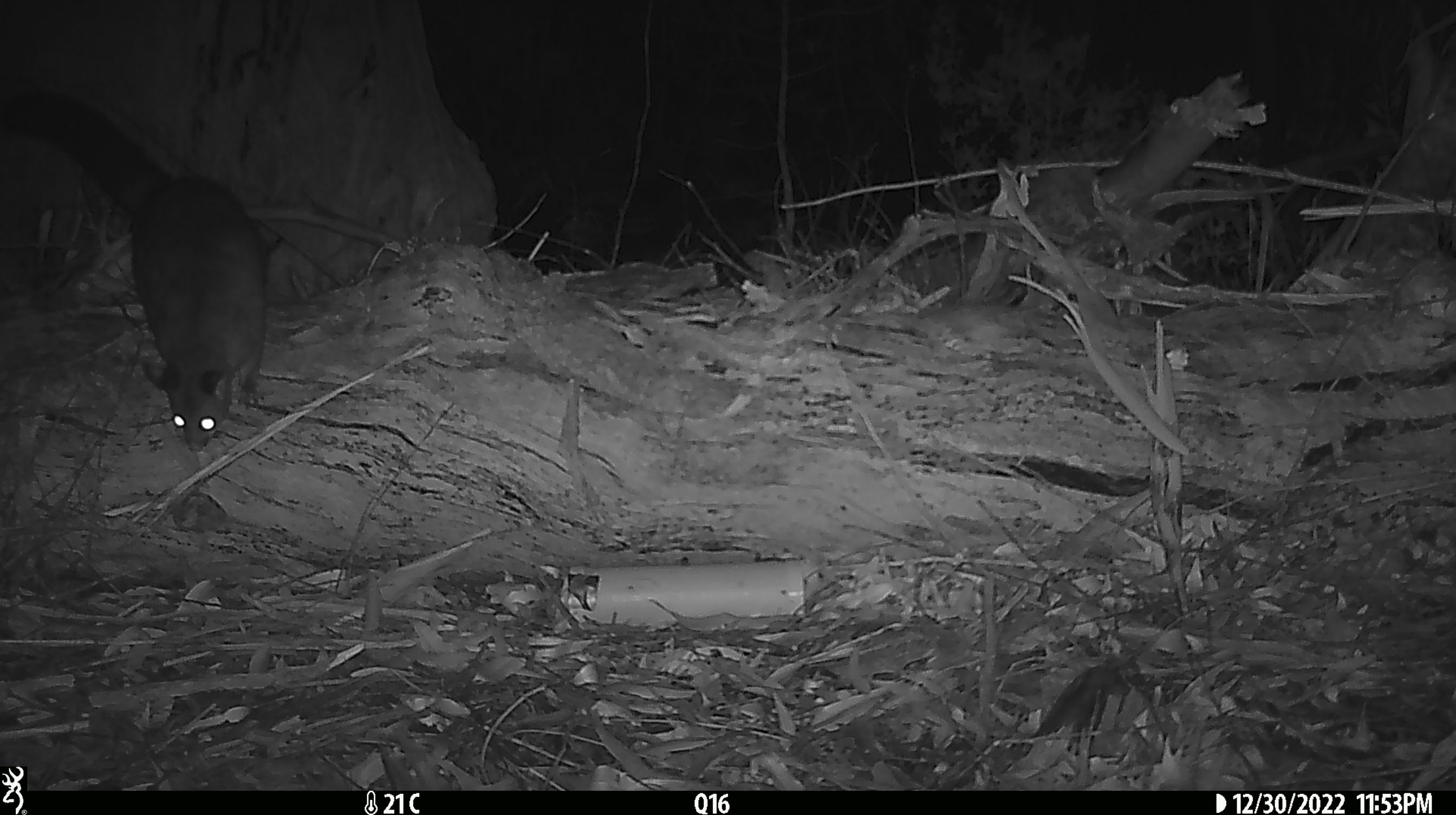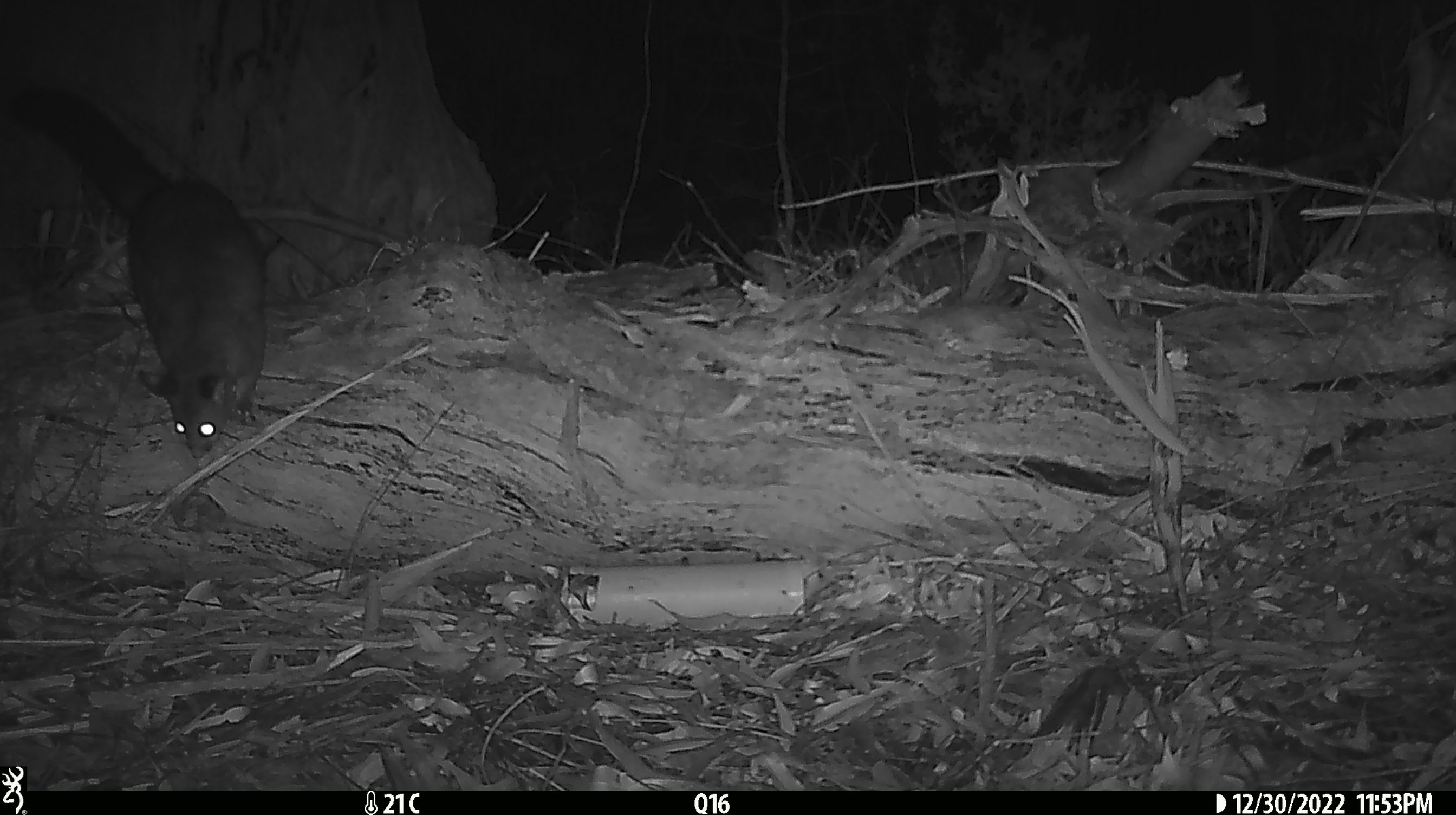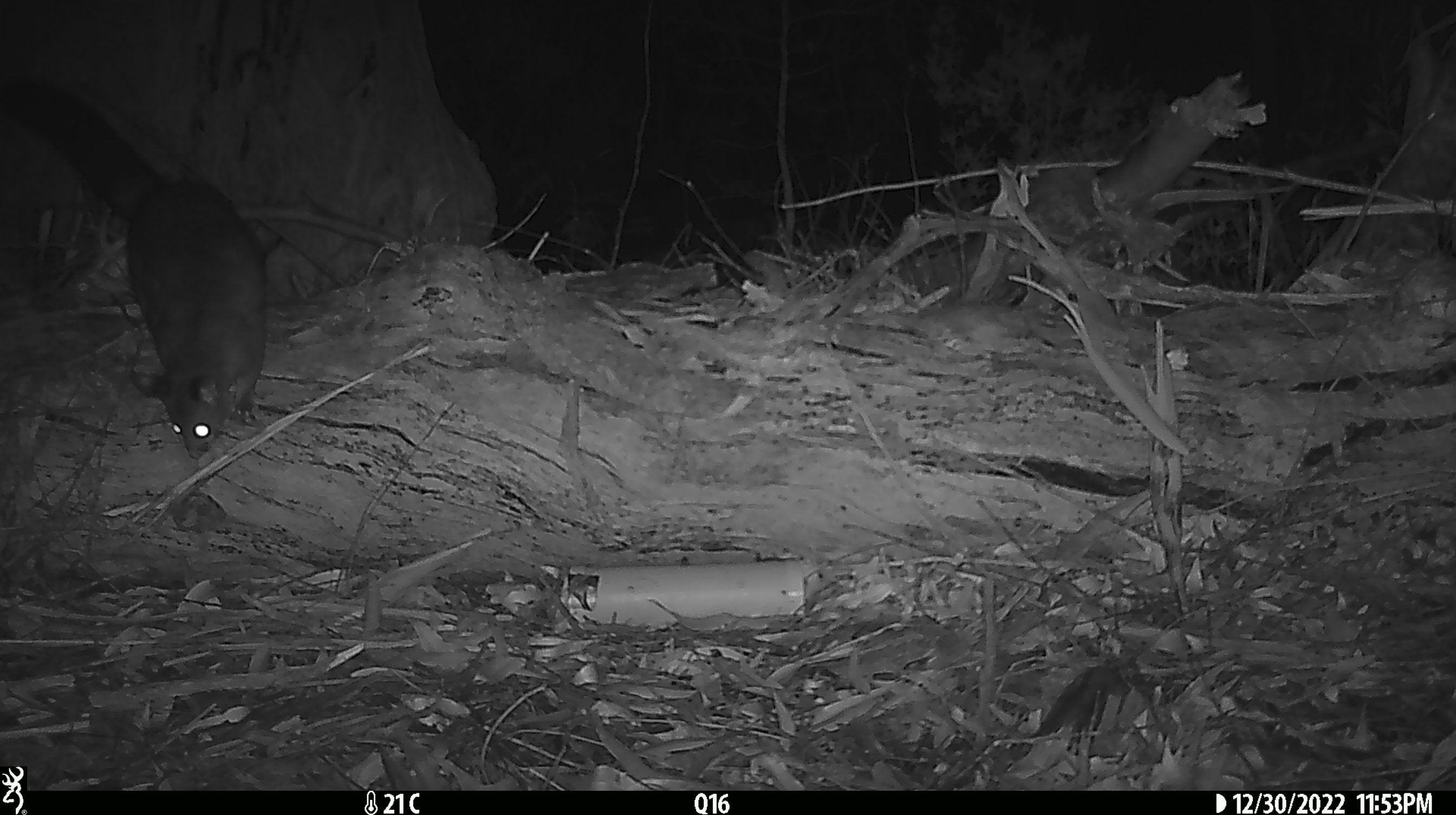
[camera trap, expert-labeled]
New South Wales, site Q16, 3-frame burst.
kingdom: Animalia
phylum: Chordata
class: Mammalia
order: Diprotodontia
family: Phalangeridae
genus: Trichosurus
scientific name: Trichosurus vulpecula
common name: common brushtail possum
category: possum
Possum (common brushtail possum) (Trichosurus vulpecula).